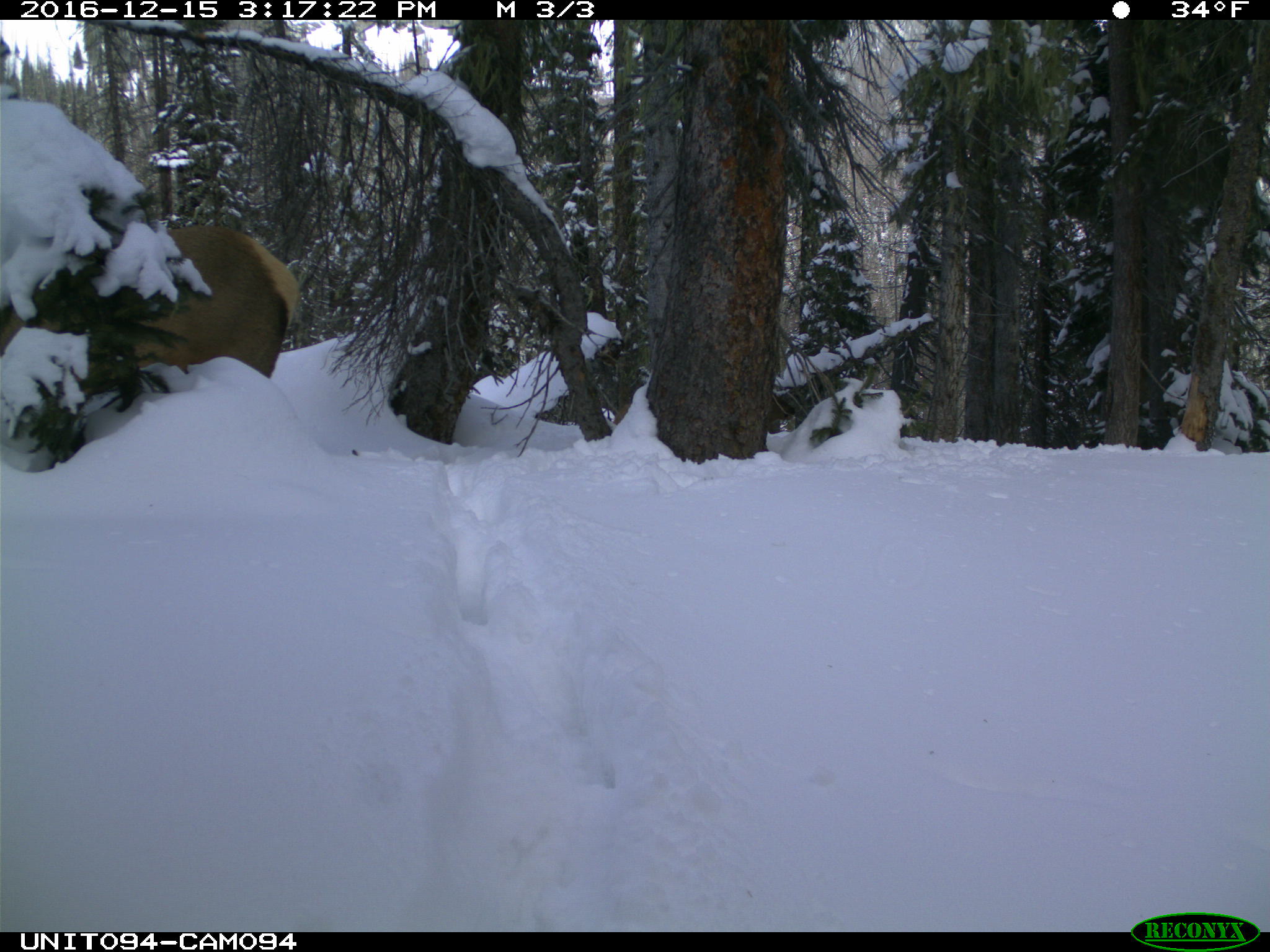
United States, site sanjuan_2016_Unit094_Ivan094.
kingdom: Animalia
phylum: Chordata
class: Mammalia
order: Artiodactyla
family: Cervidae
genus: Cervus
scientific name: Cervus elaphus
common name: red deer